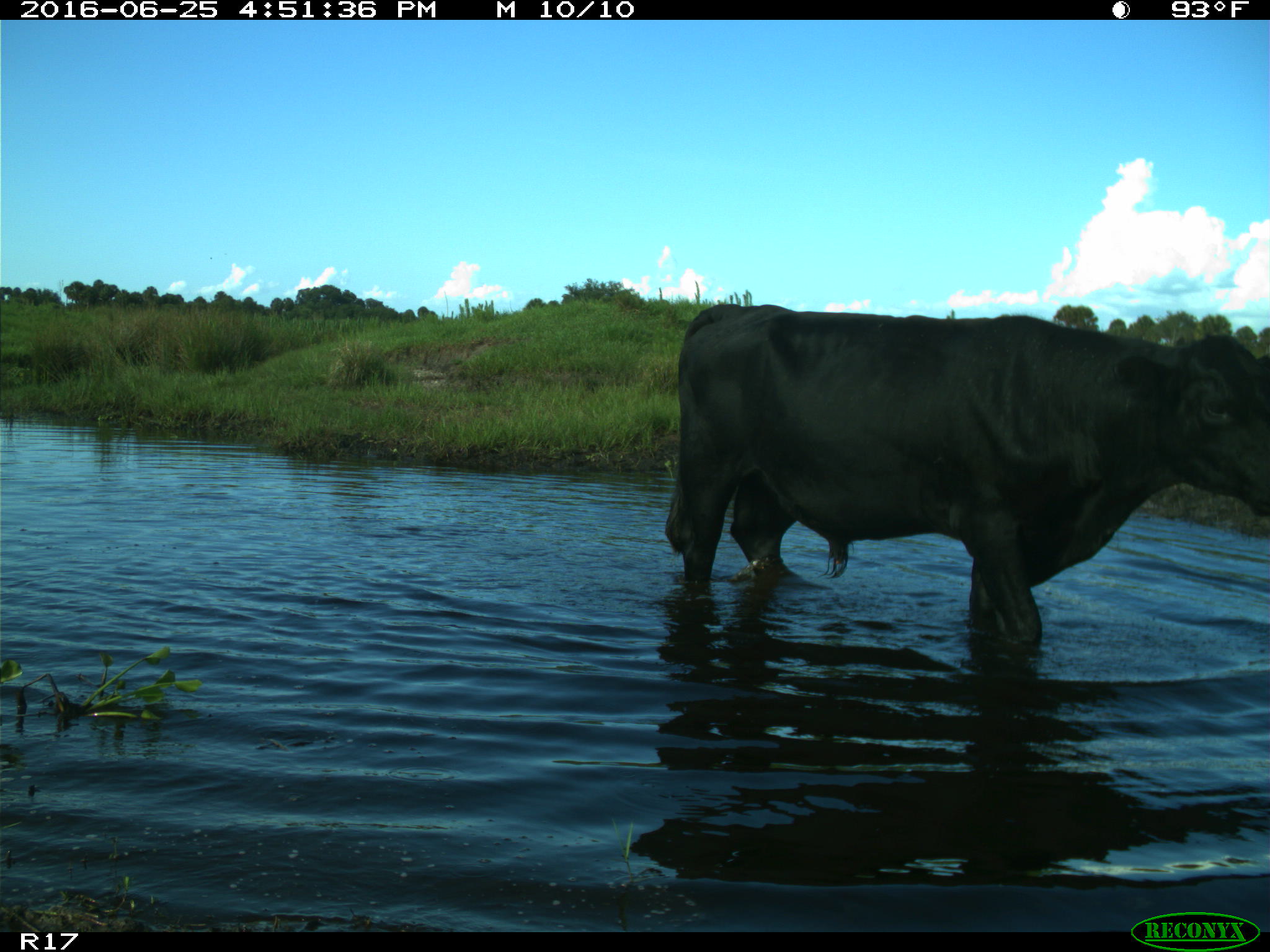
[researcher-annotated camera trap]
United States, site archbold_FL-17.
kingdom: Animalia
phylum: Chordata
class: Mammalia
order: Artiodactyla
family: Bovidae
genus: Bos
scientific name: Bos taurus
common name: domestic cow